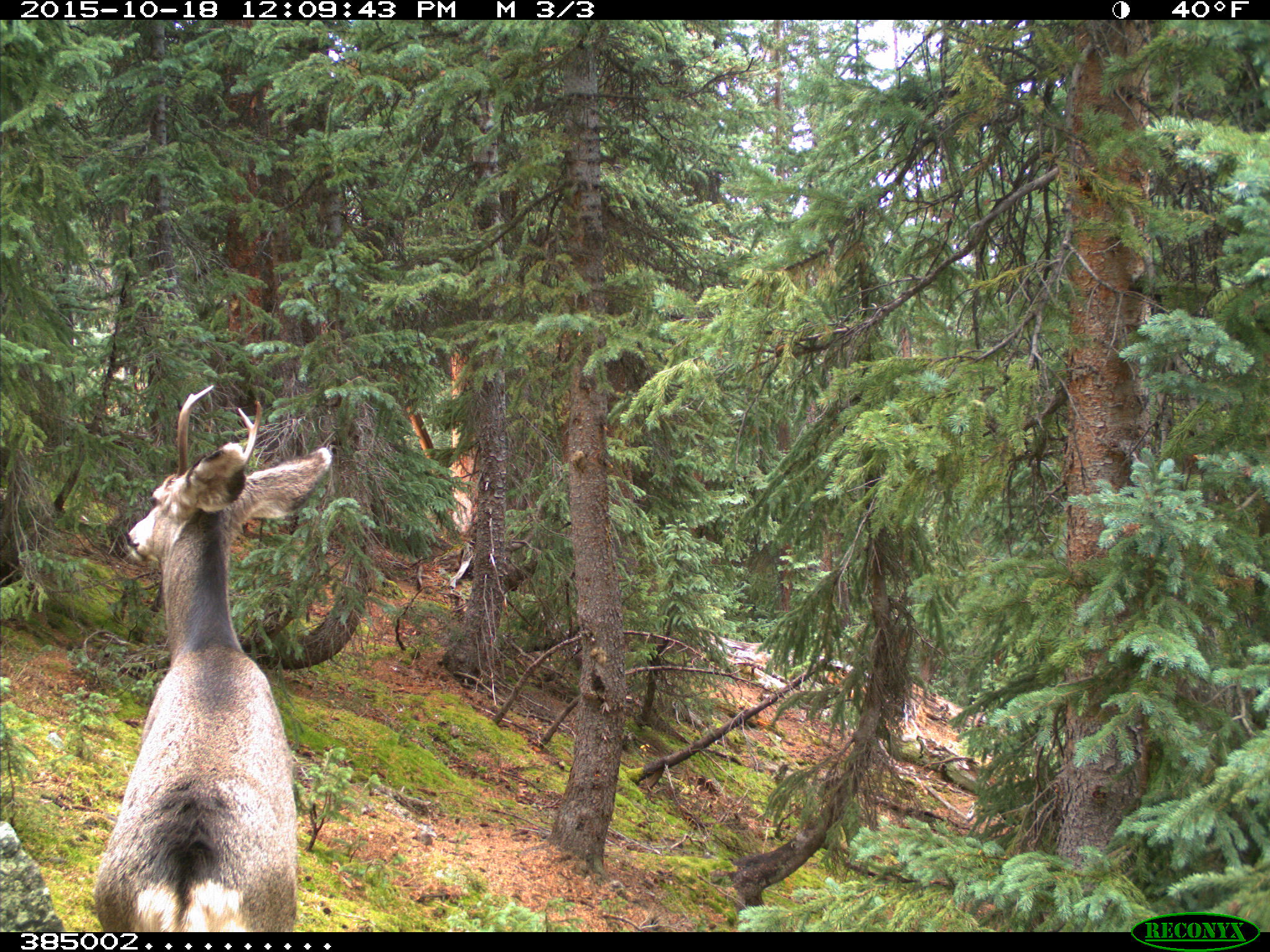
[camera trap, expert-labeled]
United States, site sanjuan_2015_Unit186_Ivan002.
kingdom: Animalia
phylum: Chordata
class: Mammalia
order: Artiodactyla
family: Cervidae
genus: Odocoileus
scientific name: Odocoileus hemionus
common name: mule deer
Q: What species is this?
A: Odocoileus hemionus (mule deer).